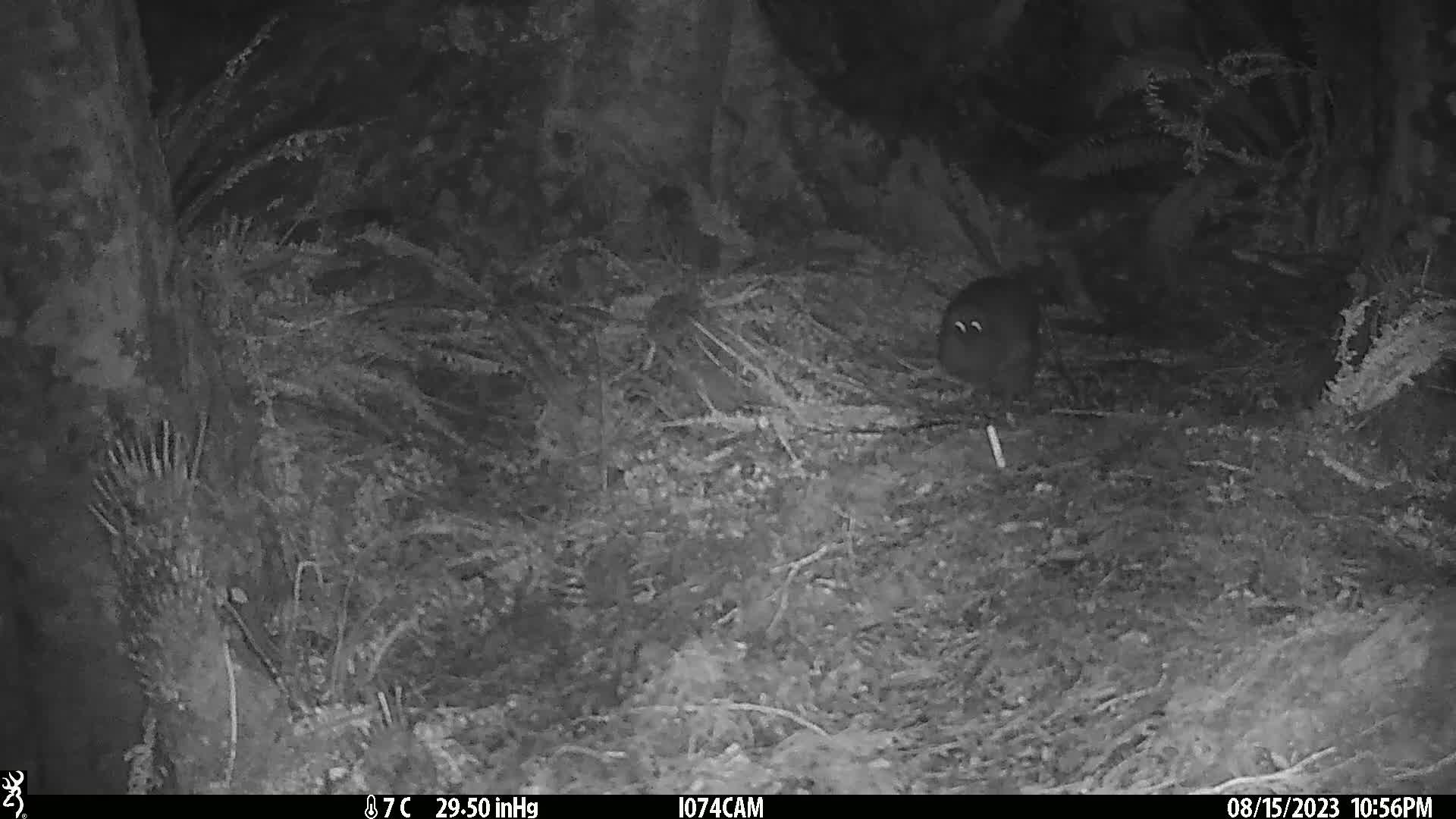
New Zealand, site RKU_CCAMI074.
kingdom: Animalia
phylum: Chordata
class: Aves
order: Apterygiformes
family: Apterygidae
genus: Apteryx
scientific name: Apteryx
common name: kiwi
Kiwi (Apteryx).